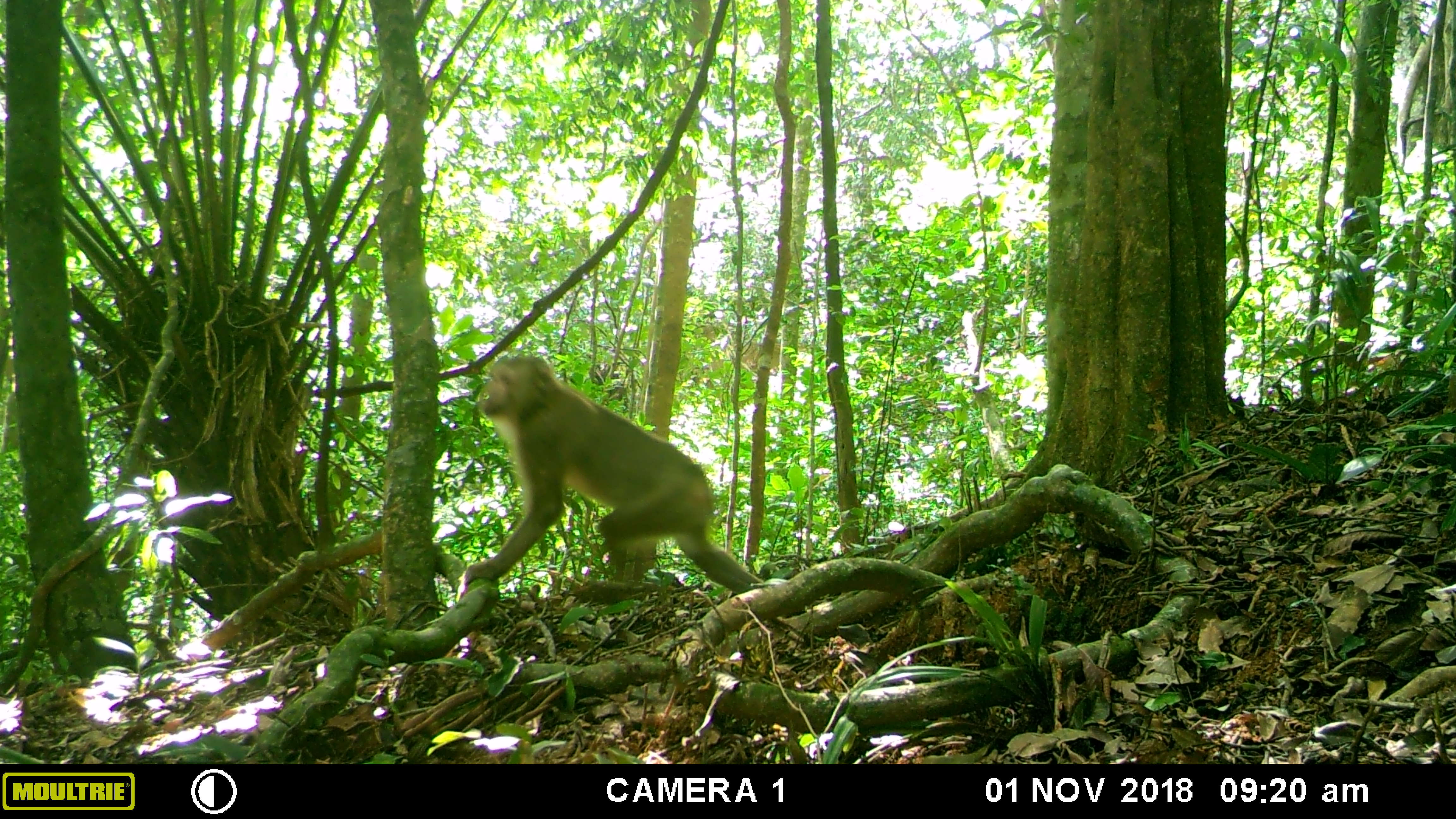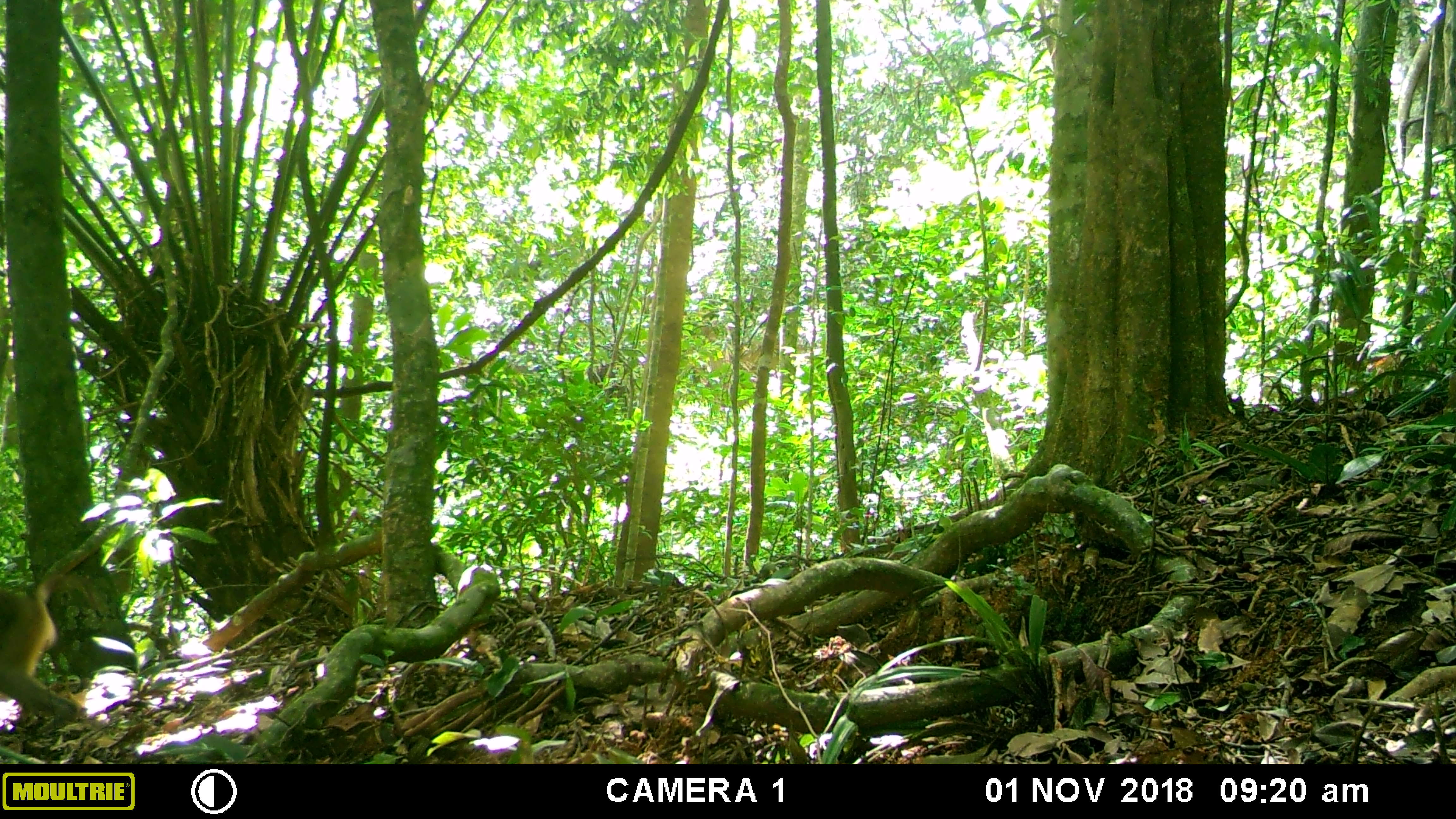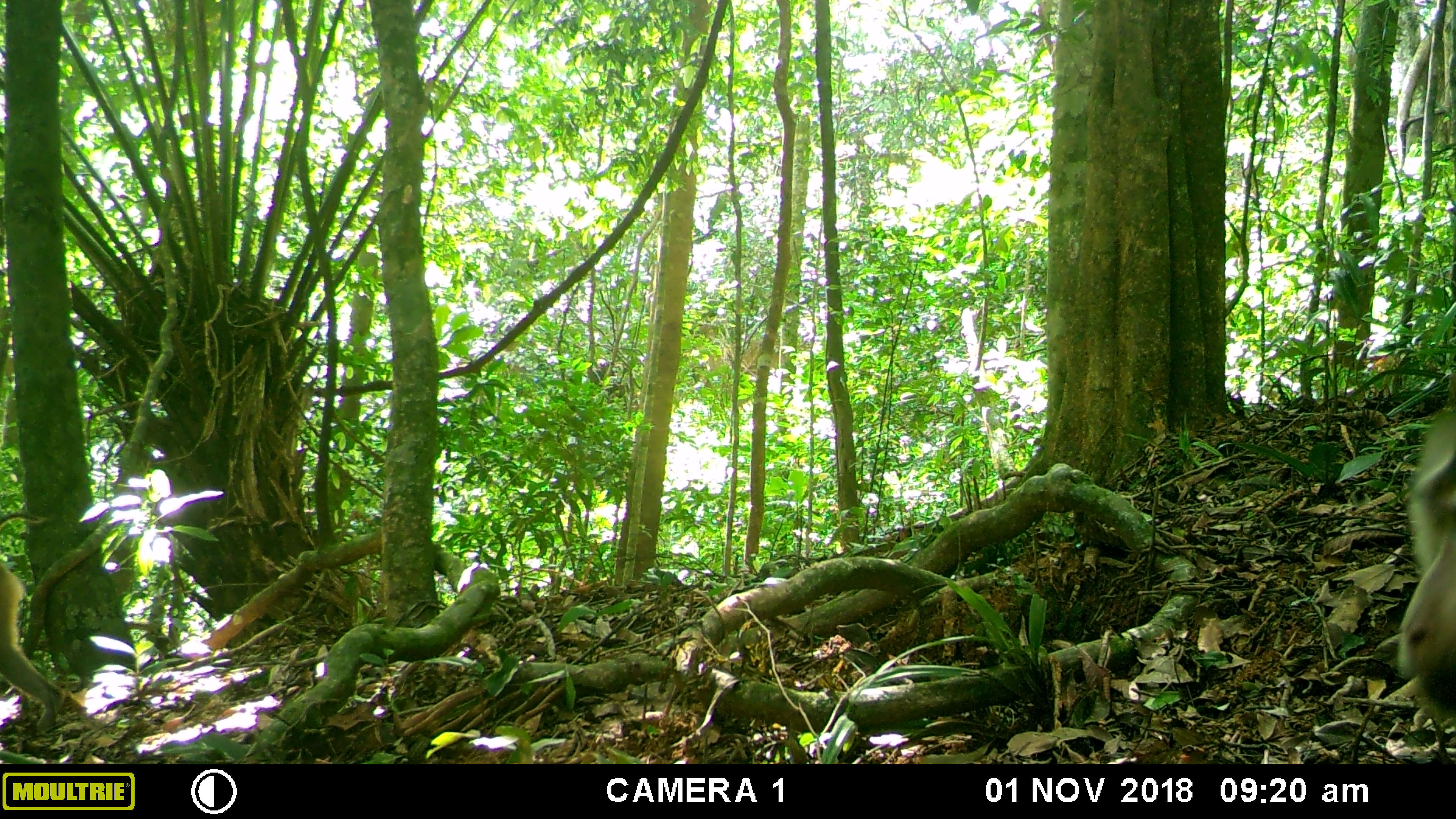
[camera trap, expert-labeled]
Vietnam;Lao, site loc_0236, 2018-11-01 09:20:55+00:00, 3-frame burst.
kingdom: Animalia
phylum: Chordata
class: Mammalia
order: Primates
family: Cercopithecidae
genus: Macaca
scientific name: Macaca nemestrina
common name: pig-tailed macaque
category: pig tailed macaque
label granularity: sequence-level